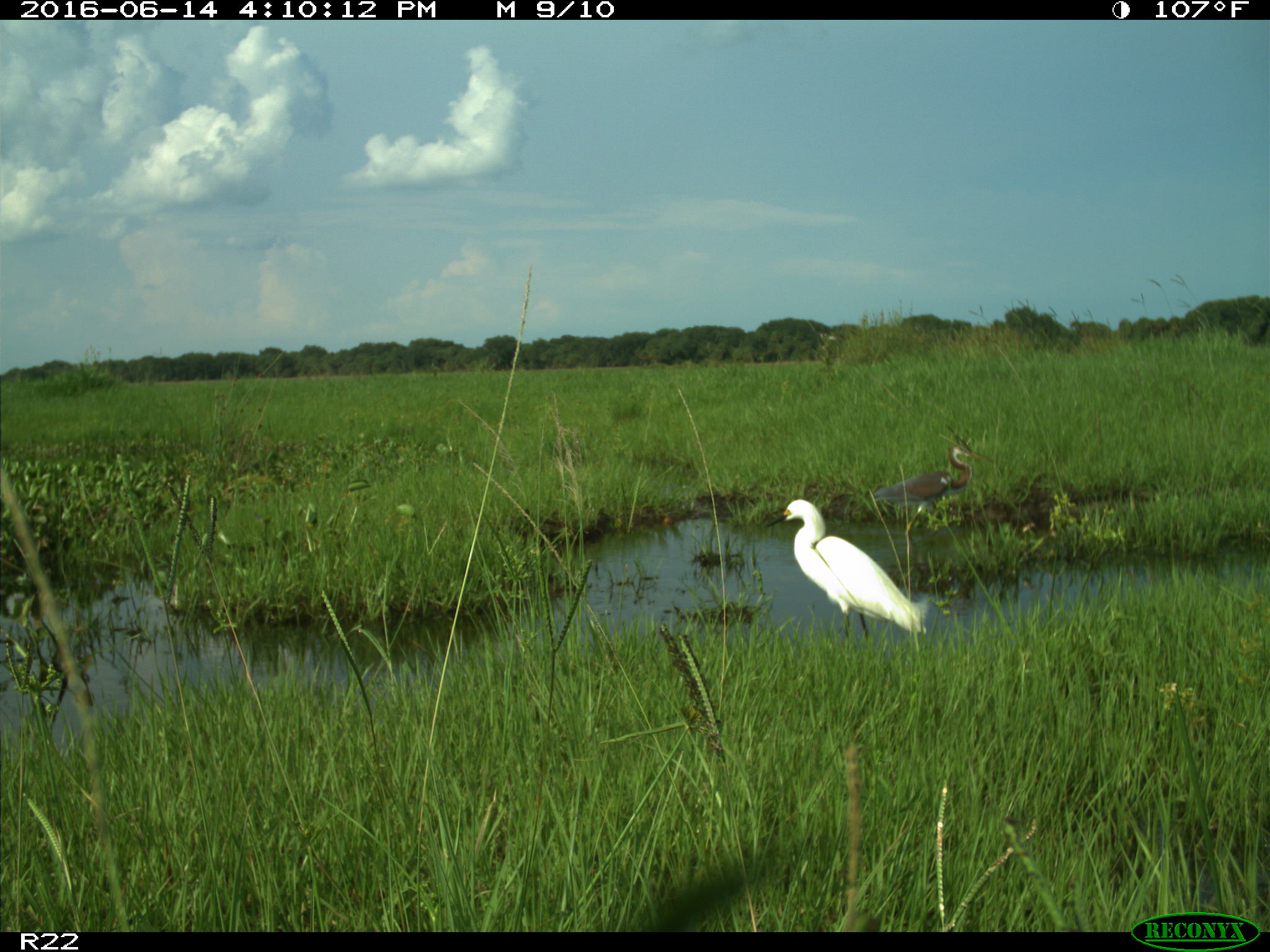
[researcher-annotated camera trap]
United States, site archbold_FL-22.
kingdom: Animalia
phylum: Chordata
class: Aves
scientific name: Aves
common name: birds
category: unidentified bird